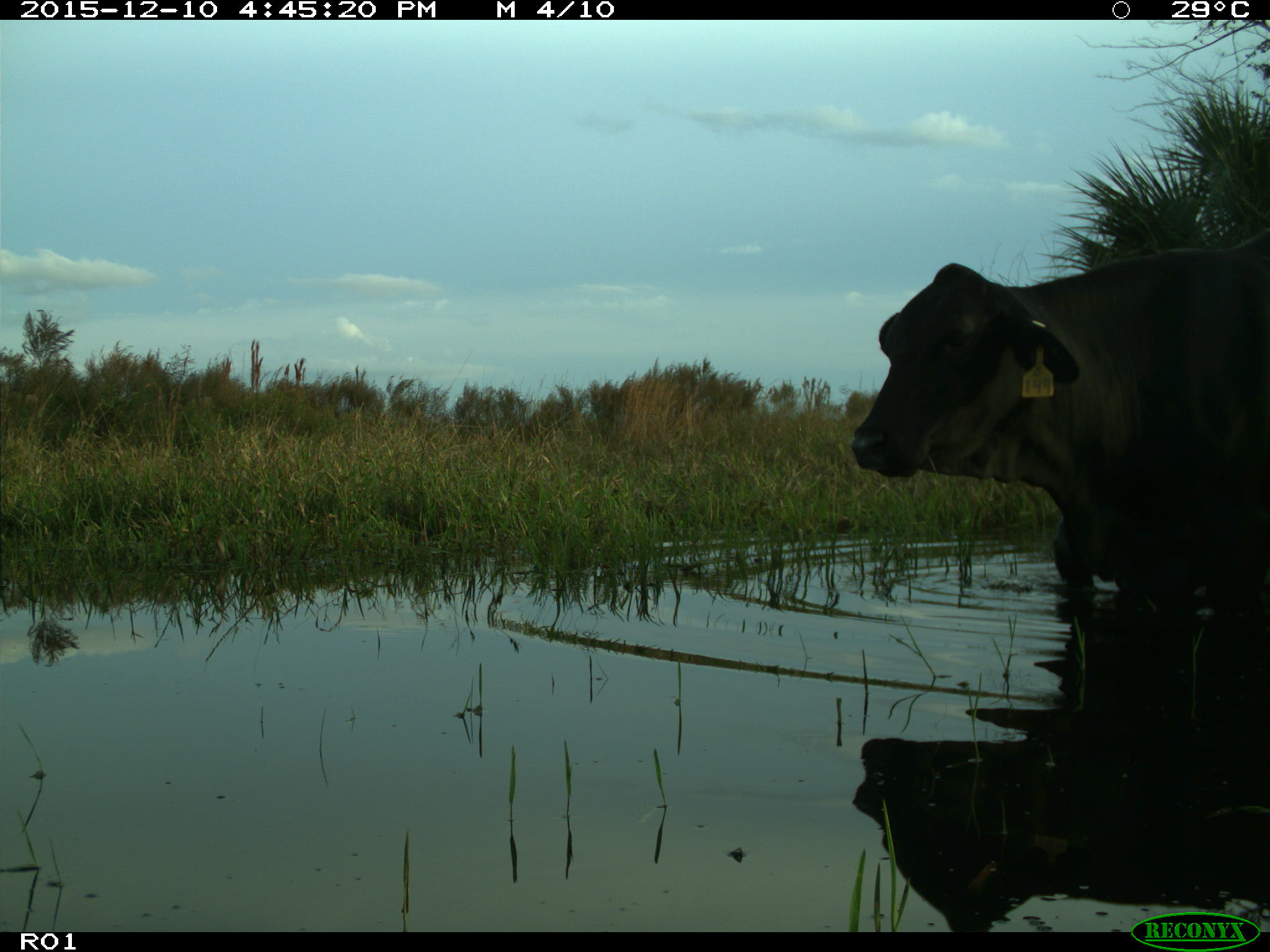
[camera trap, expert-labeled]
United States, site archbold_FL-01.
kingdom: Animalia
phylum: Chordata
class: Mammalia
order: Artiodactyla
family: Bovidae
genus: Bos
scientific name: Bos taurus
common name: domestic cow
Bos taurus (domestic cow).